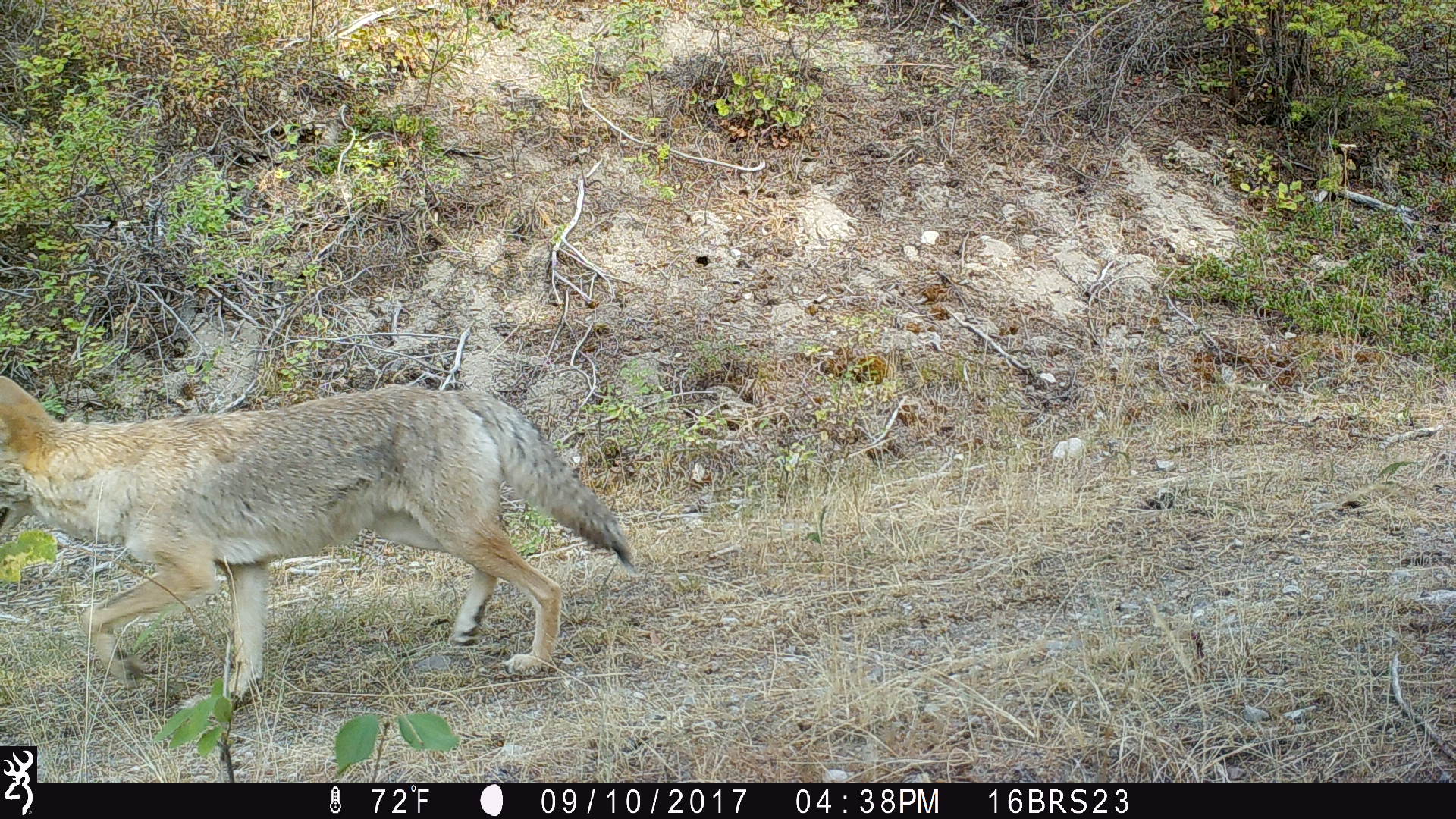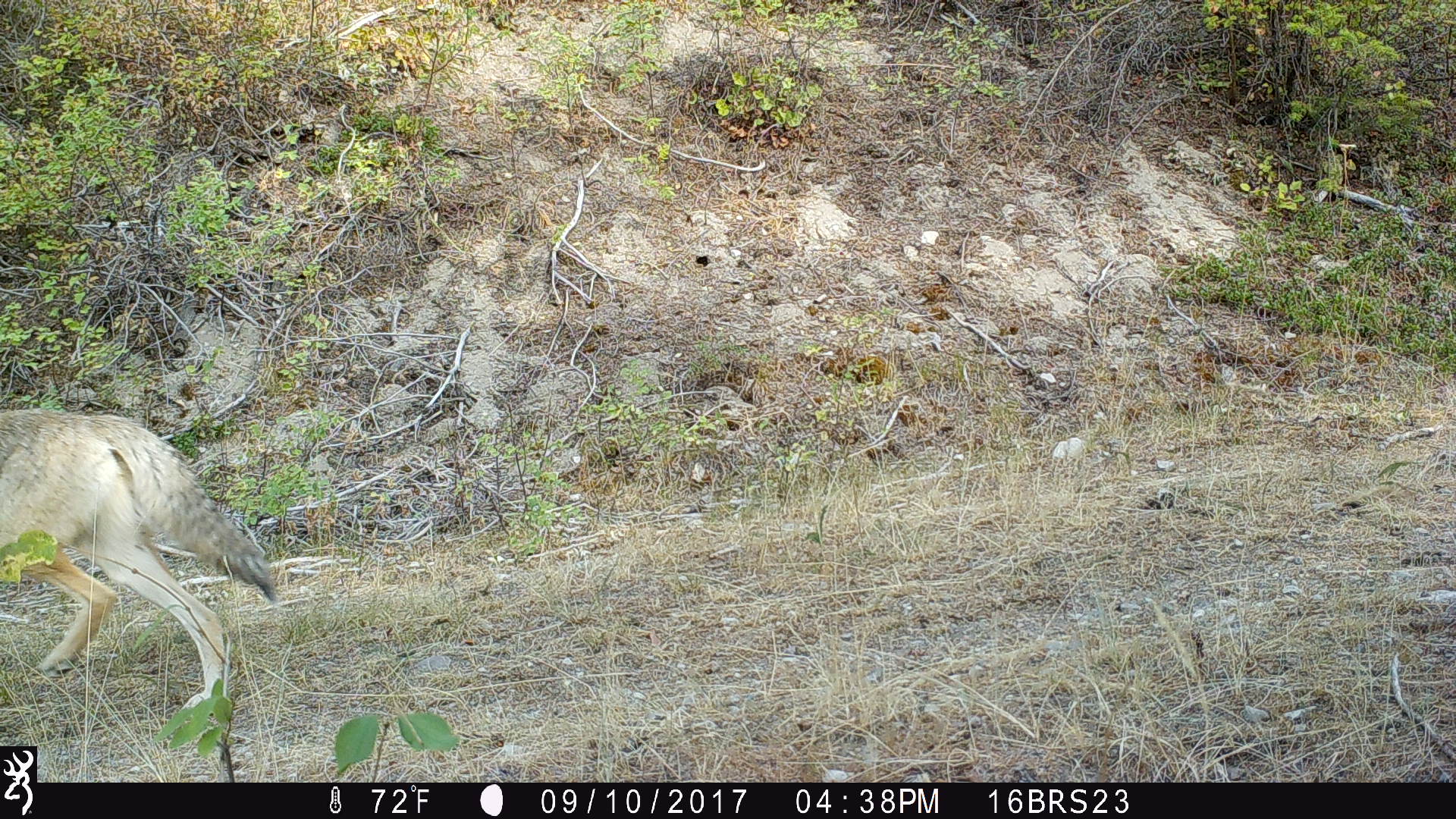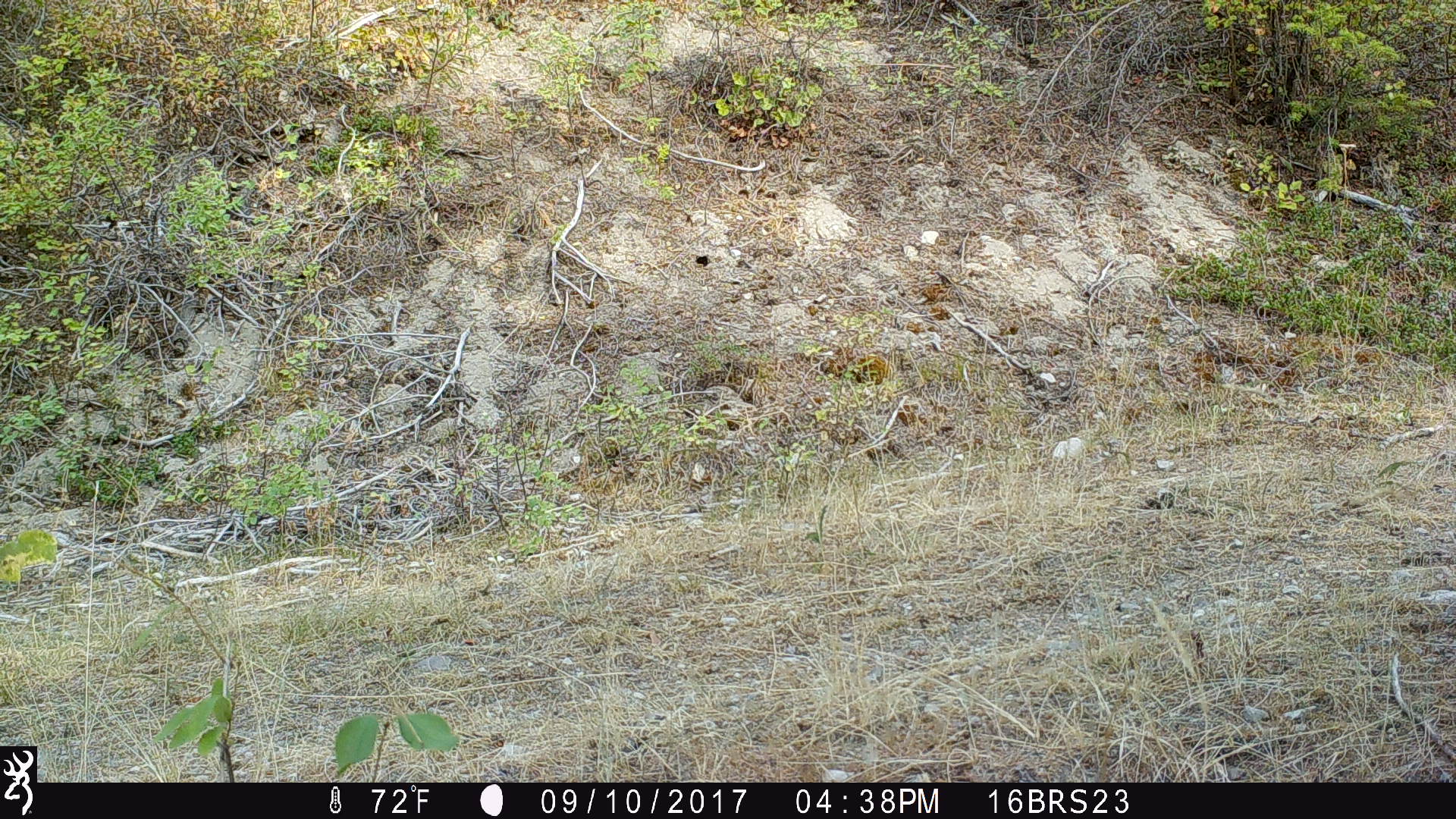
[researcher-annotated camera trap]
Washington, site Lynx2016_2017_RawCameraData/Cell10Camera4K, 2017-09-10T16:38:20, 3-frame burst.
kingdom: Animalia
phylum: Chordata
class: Mammalia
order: Carnivora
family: Canidae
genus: Canis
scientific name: Canis latrans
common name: coyote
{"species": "Canis latrans (coyote)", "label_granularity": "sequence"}